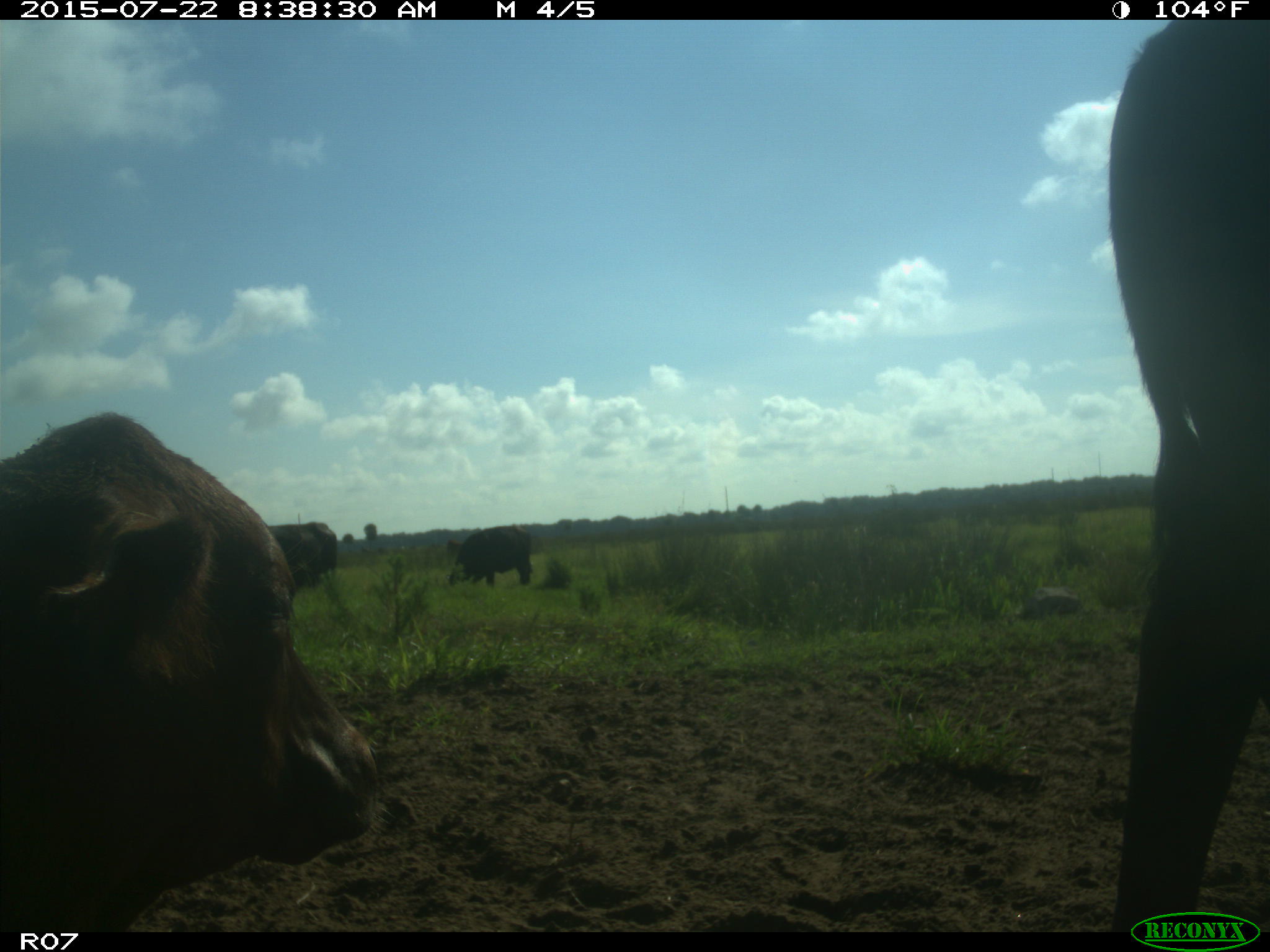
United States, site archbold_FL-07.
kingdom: Animalia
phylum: Chordata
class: Mammalia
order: Artiodactyla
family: Bovidae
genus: Bos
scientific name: Bos taurus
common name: domestic cow